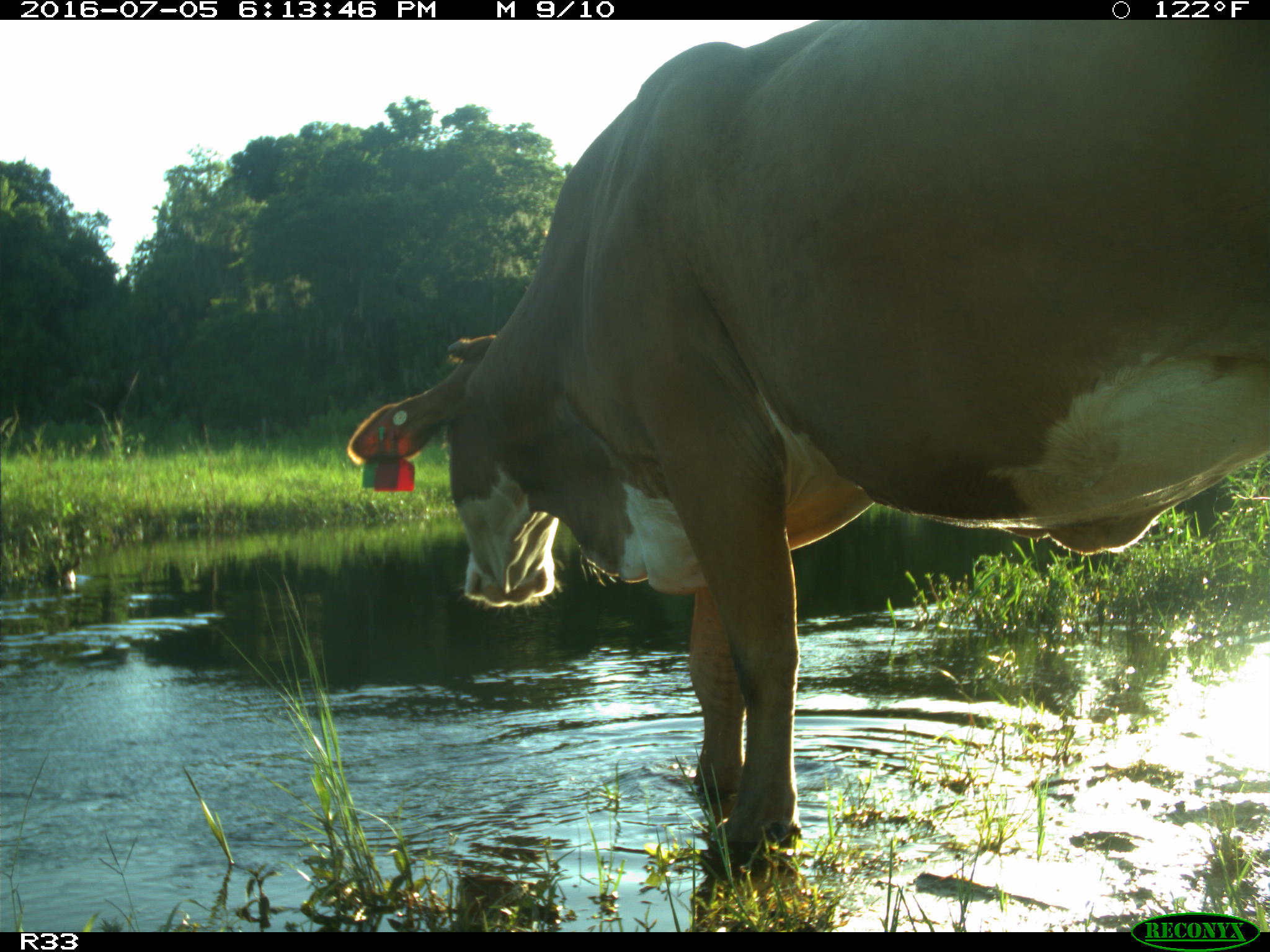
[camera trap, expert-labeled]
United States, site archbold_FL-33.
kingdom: Animalia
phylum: Chordata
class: Mammalia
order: Artiodactyla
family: Bovidae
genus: Bos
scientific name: Bos taurus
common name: domestic cow